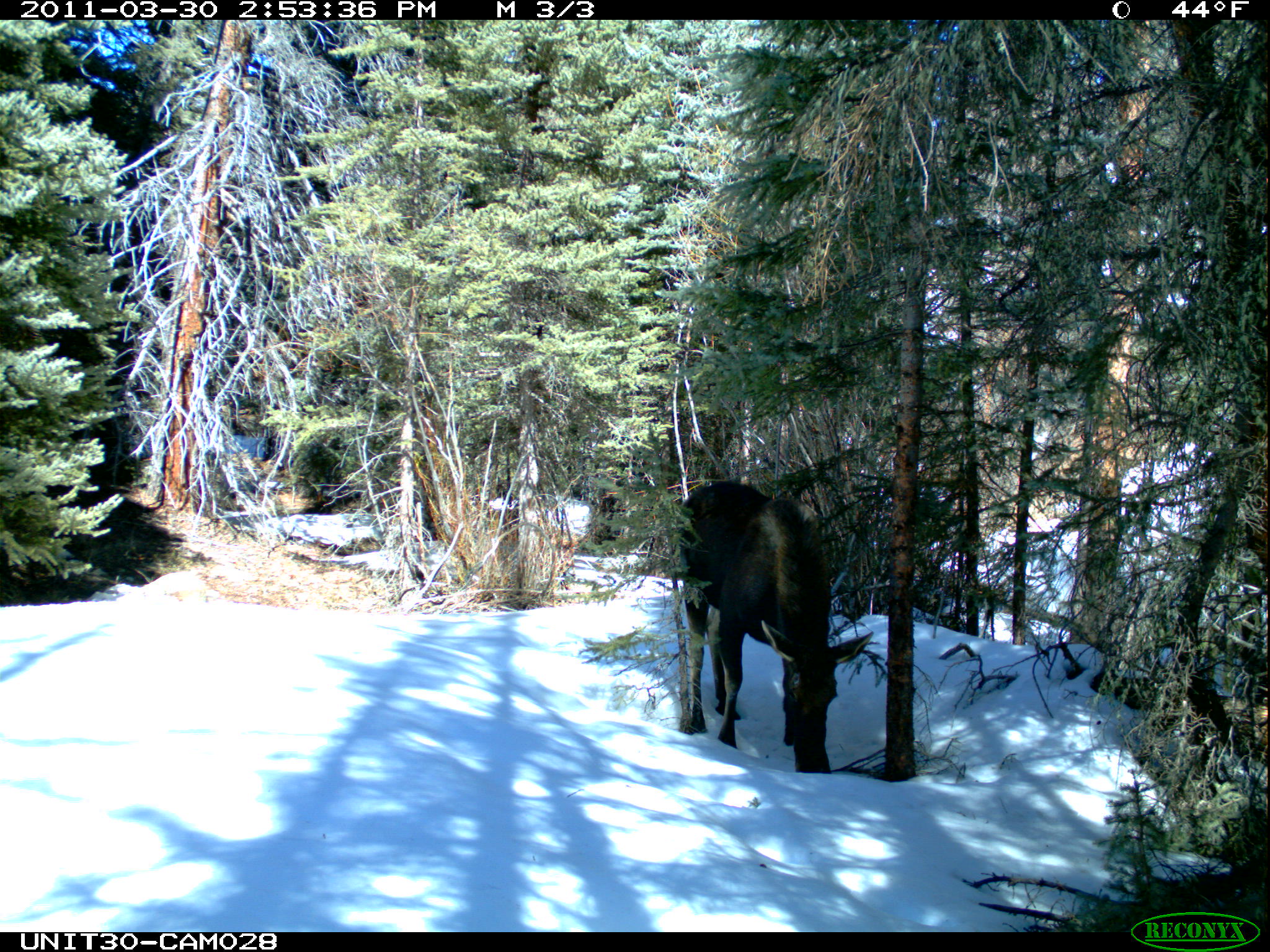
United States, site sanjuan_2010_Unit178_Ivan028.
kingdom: Animalia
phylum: Chordata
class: Mammalia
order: Artiodactyla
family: Cervidae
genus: Alces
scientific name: Alces alces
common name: moose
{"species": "Alces alces (moose)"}